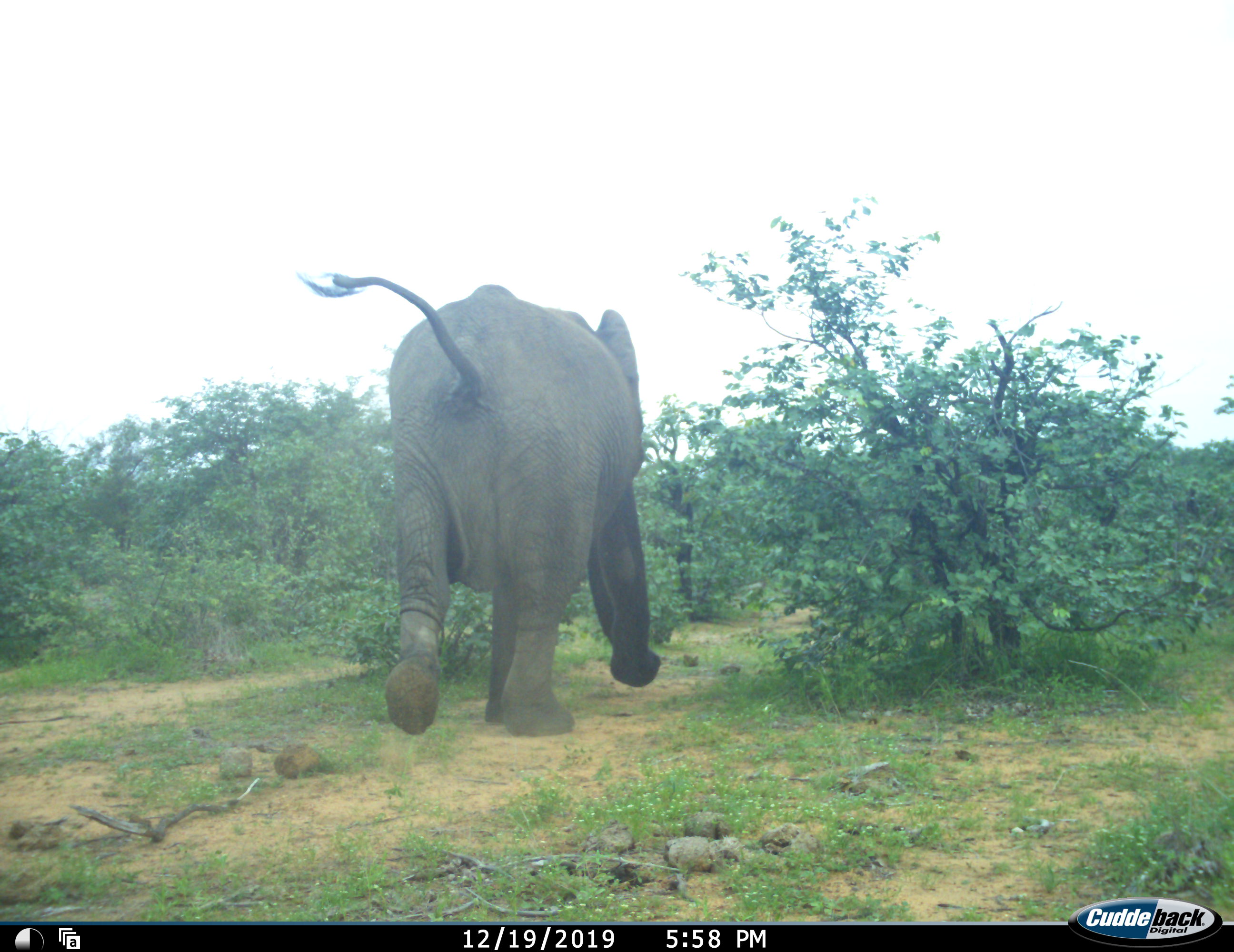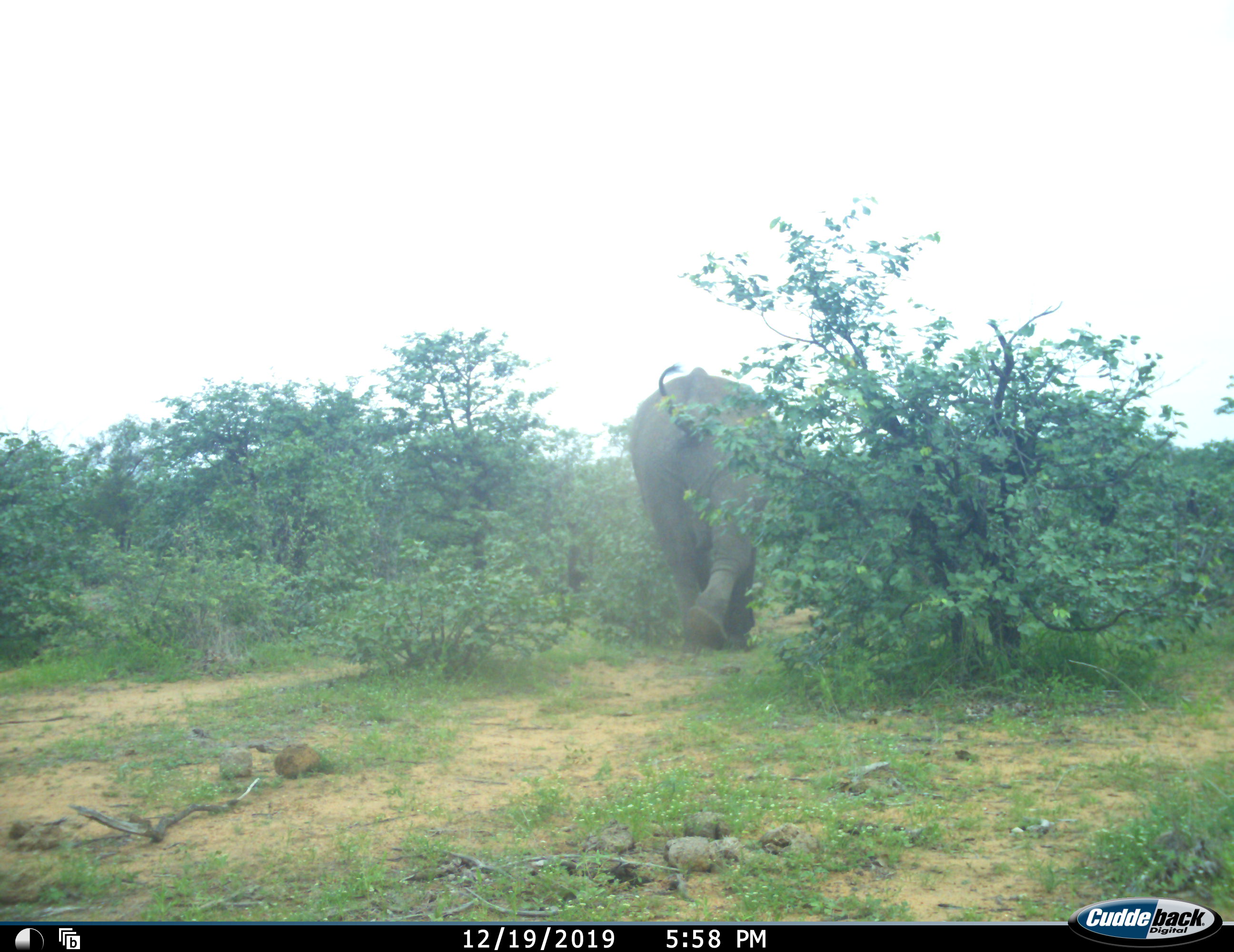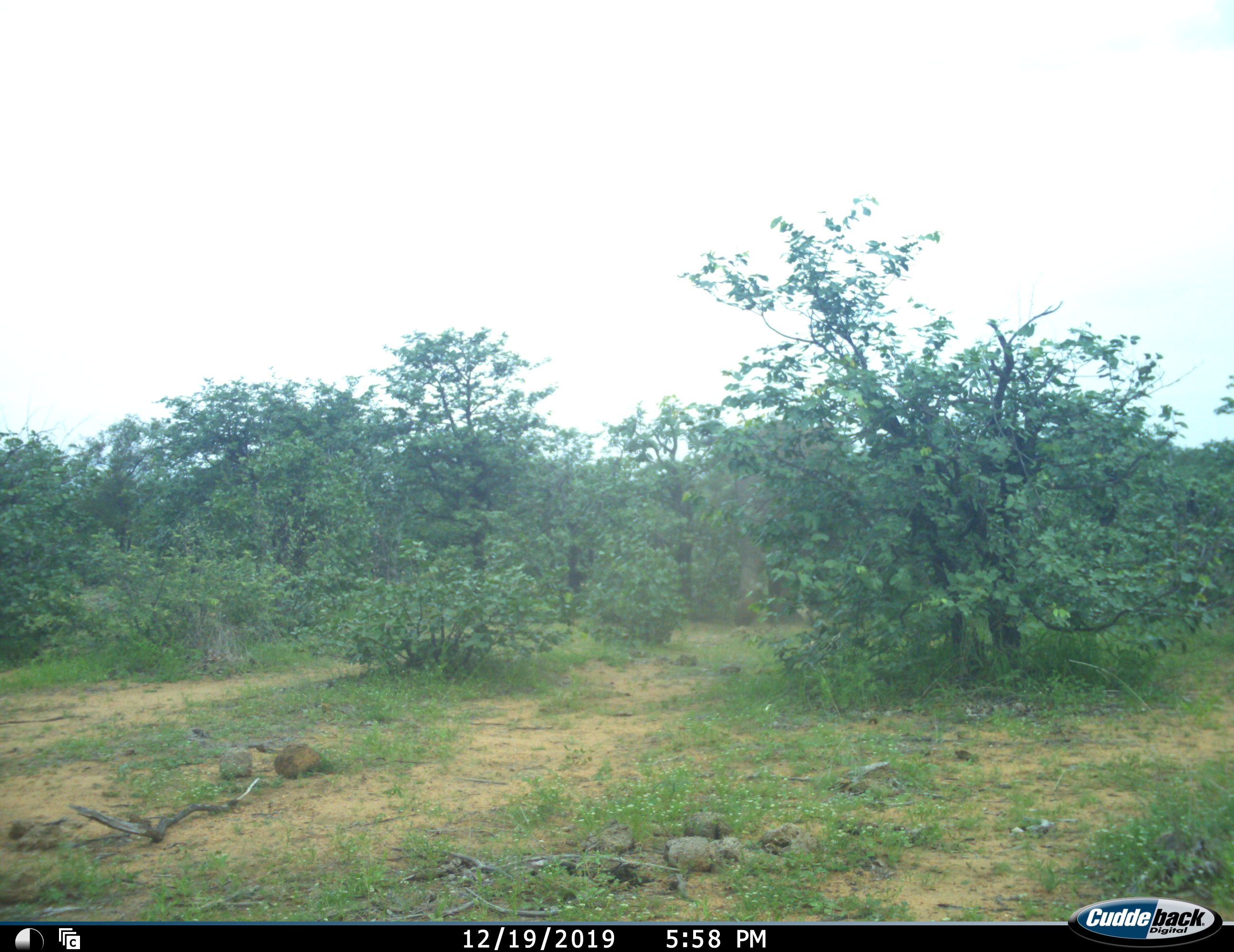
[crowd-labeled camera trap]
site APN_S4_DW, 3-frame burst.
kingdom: Animalia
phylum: Chordata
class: Mammalia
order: Proboscidea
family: Elephantidae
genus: Loxodonta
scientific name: Loxodonta africana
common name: african bush elephant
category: elephant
Elephant (african bush elephant) (Loxodonta africana), count 1. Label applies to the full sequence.